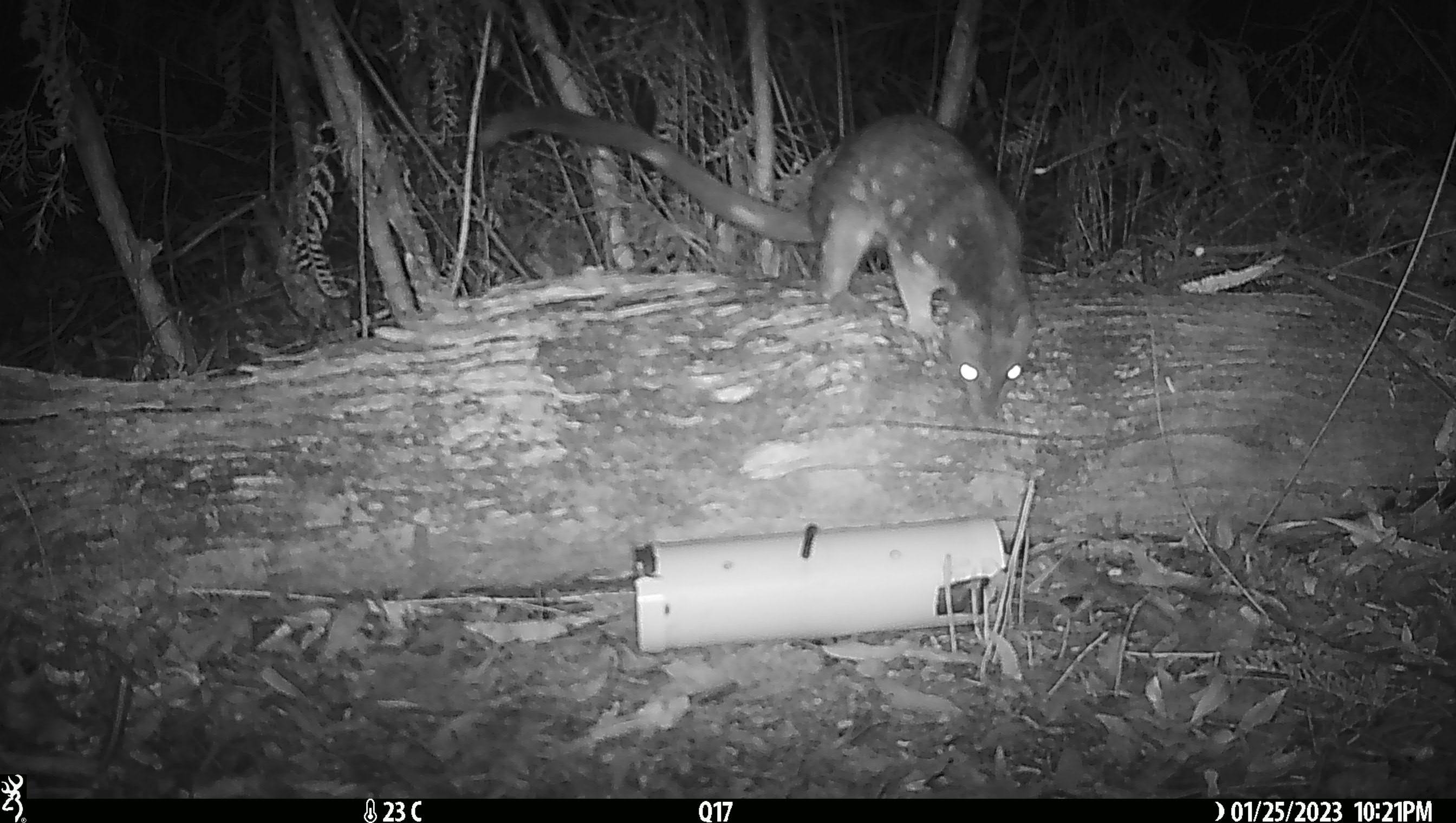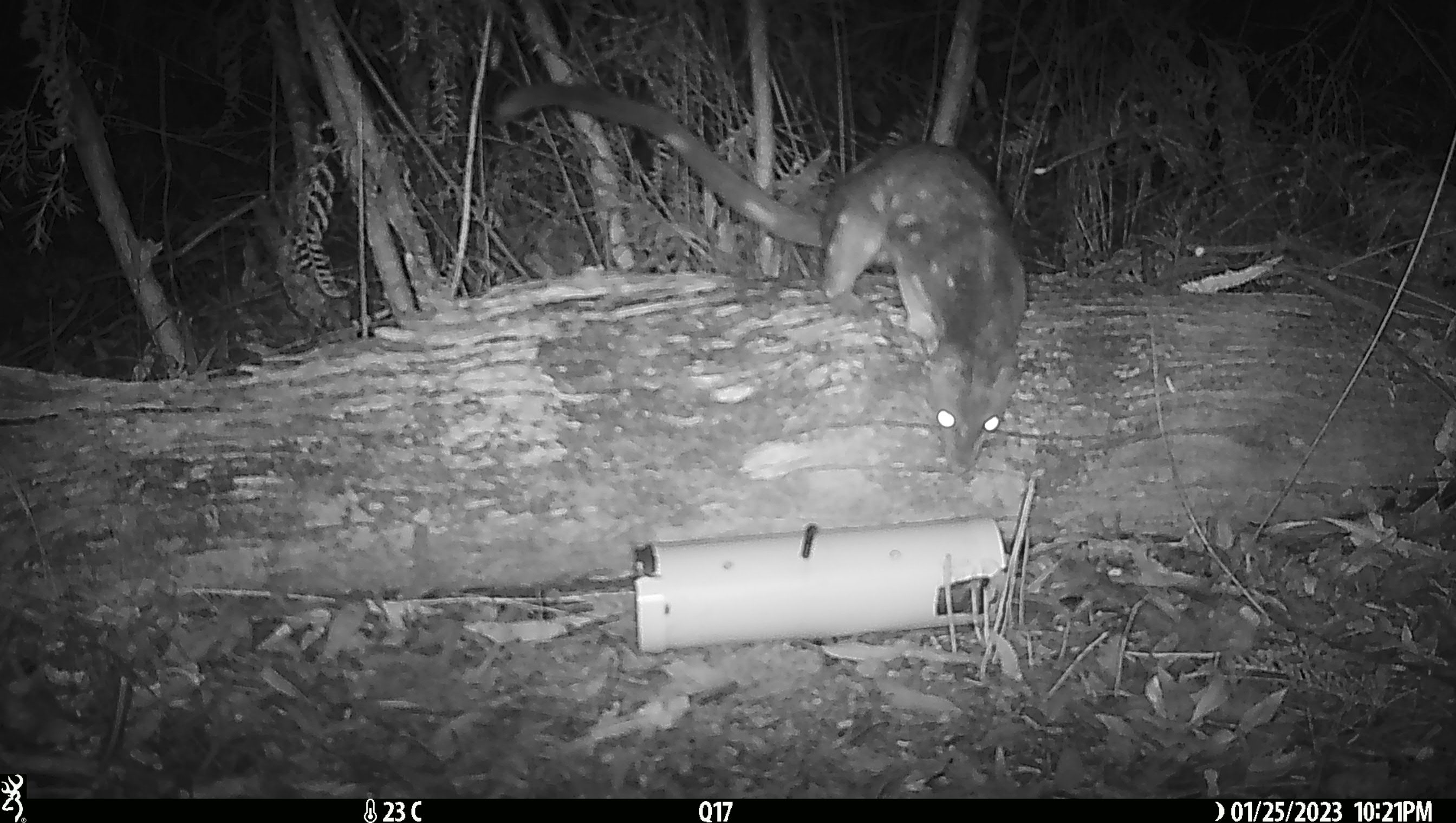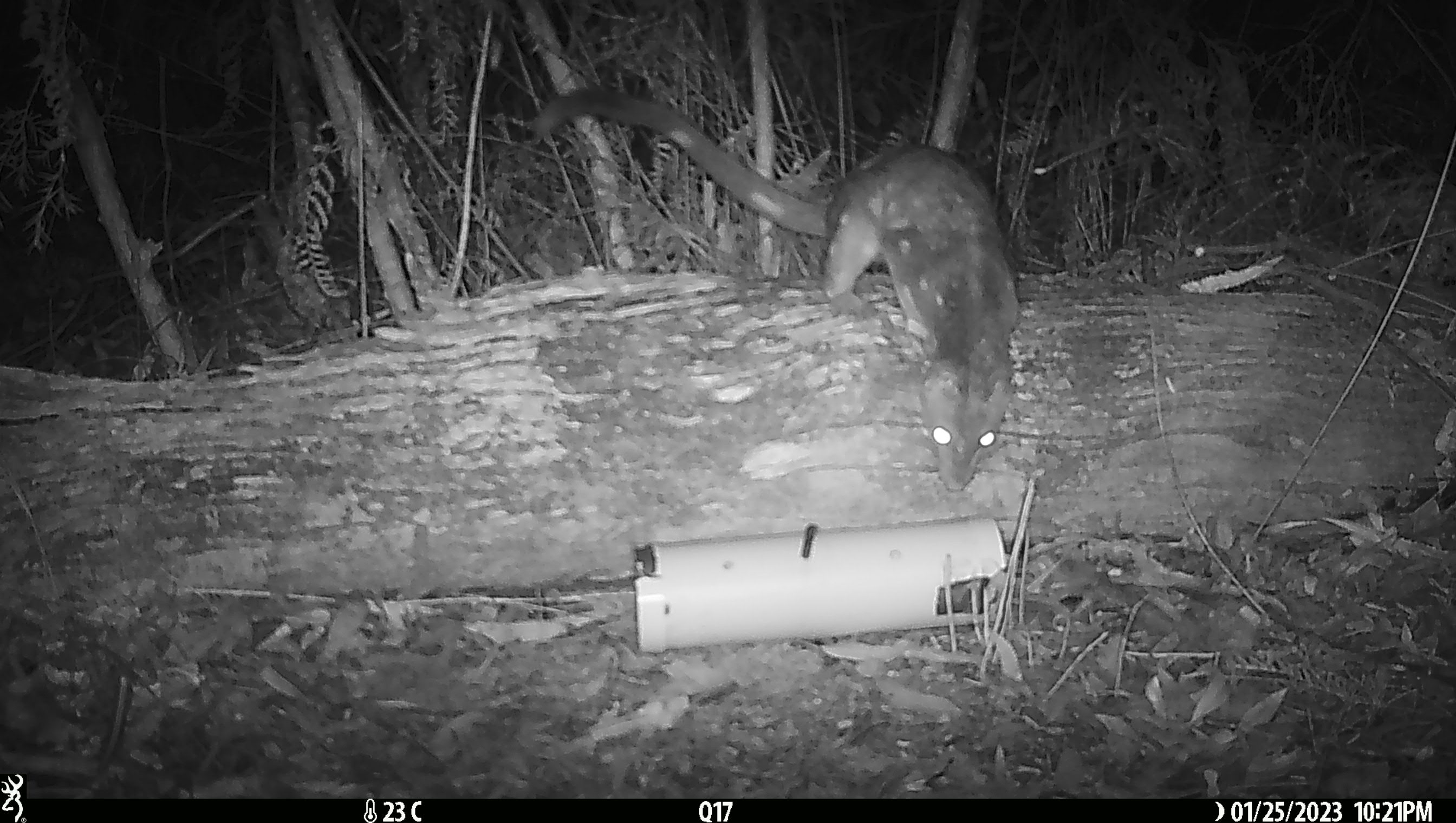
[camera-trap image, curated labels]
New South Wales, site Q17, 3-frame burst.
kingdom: Animalia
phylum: Chordata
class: Mammalia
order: Dasyuromorphia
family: Dasyuridae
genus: Dasyurus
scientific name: Dasyurus maculatus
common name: spotted-tailed quoll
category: quoll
Quoll (spotted-tailed quoll) (Dasyurus maculatus).